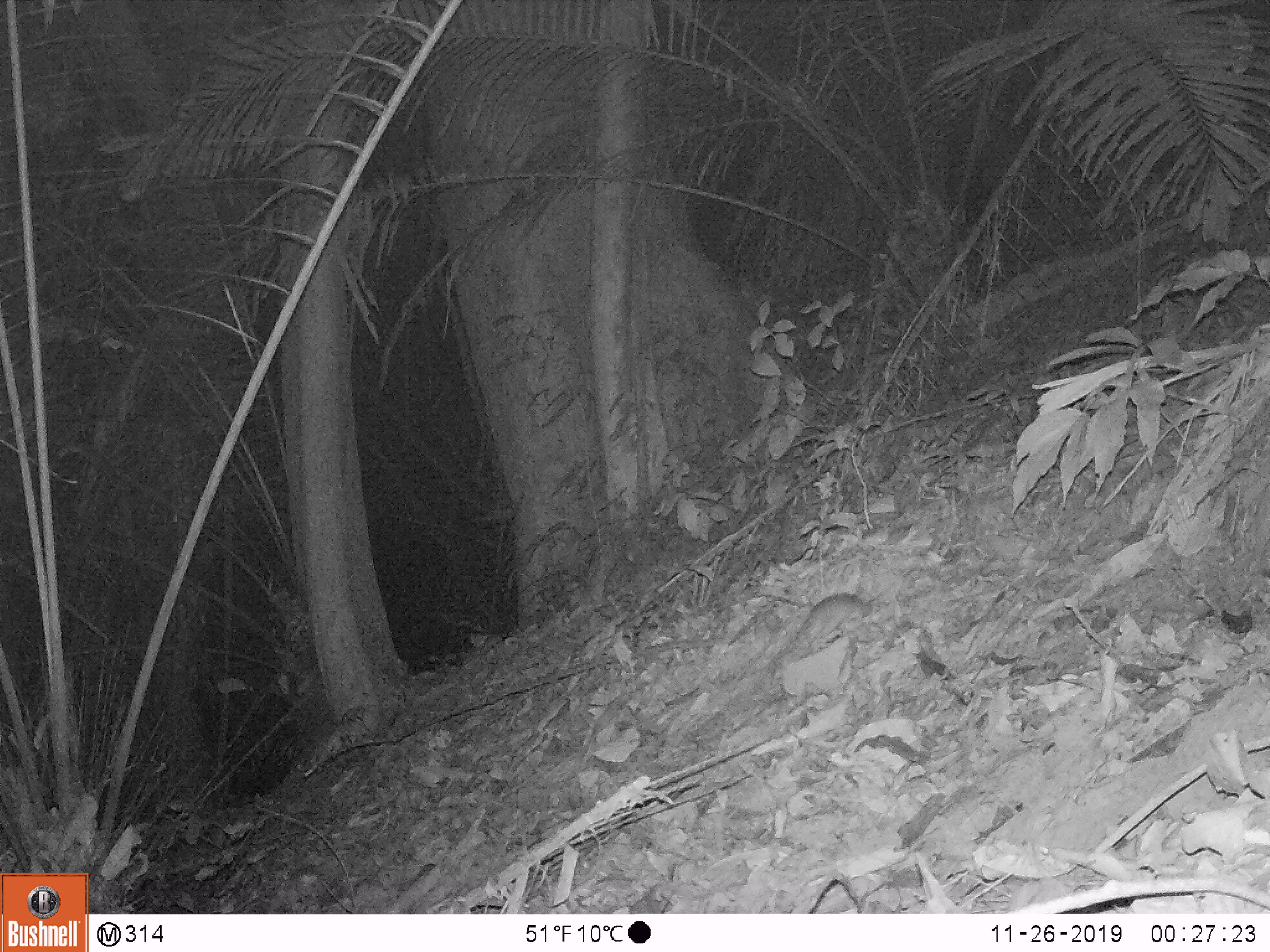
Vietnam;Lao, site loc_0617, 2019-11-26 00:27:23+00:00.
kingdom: Animalia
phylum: Chordata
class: Mammalia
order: Rodentia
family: Muridae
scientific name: Muridae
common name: old-world mice and rats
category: unidentified murid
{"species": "unidentified murid (old-world mice and rats) (Muridae)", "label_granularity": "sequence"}